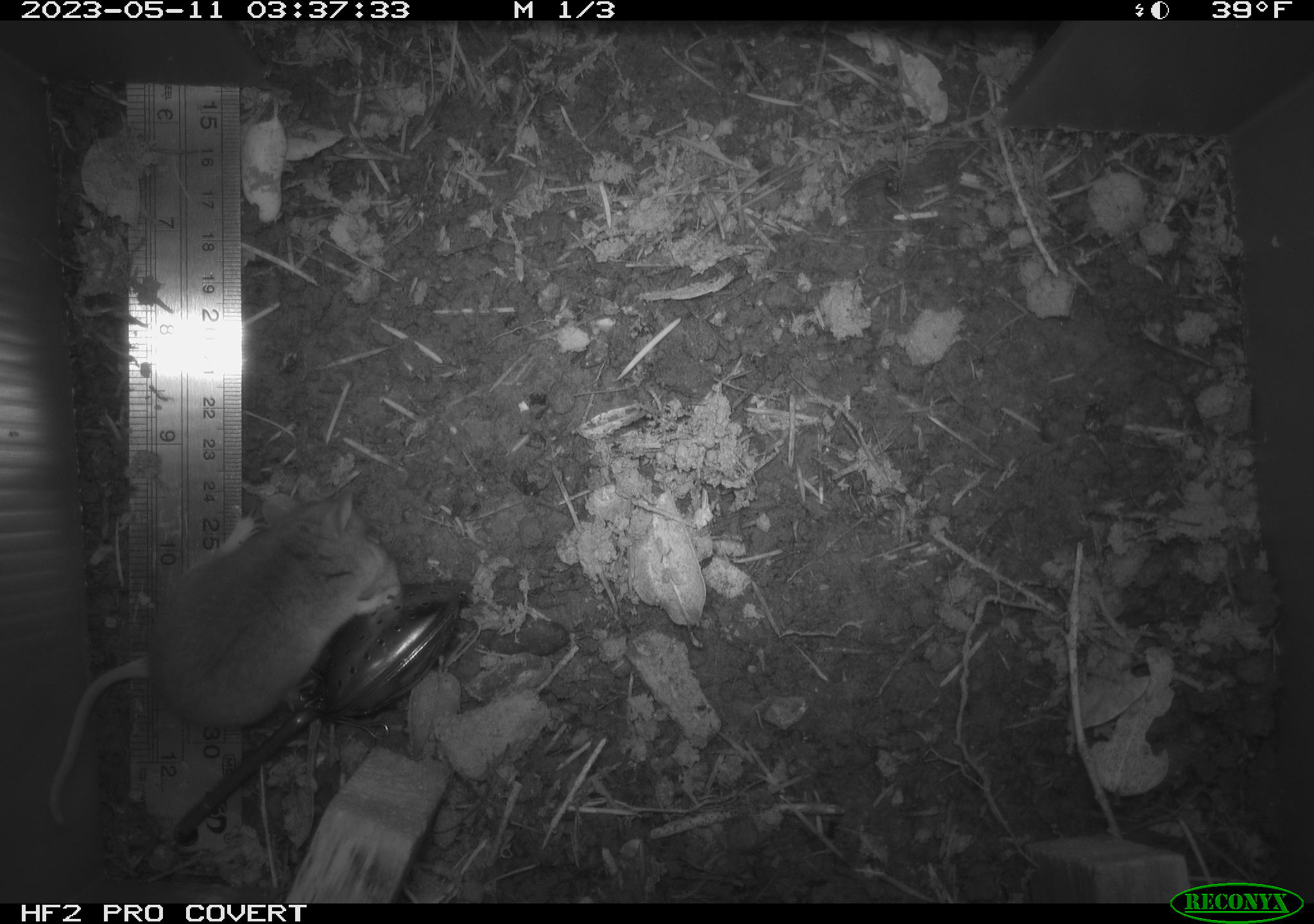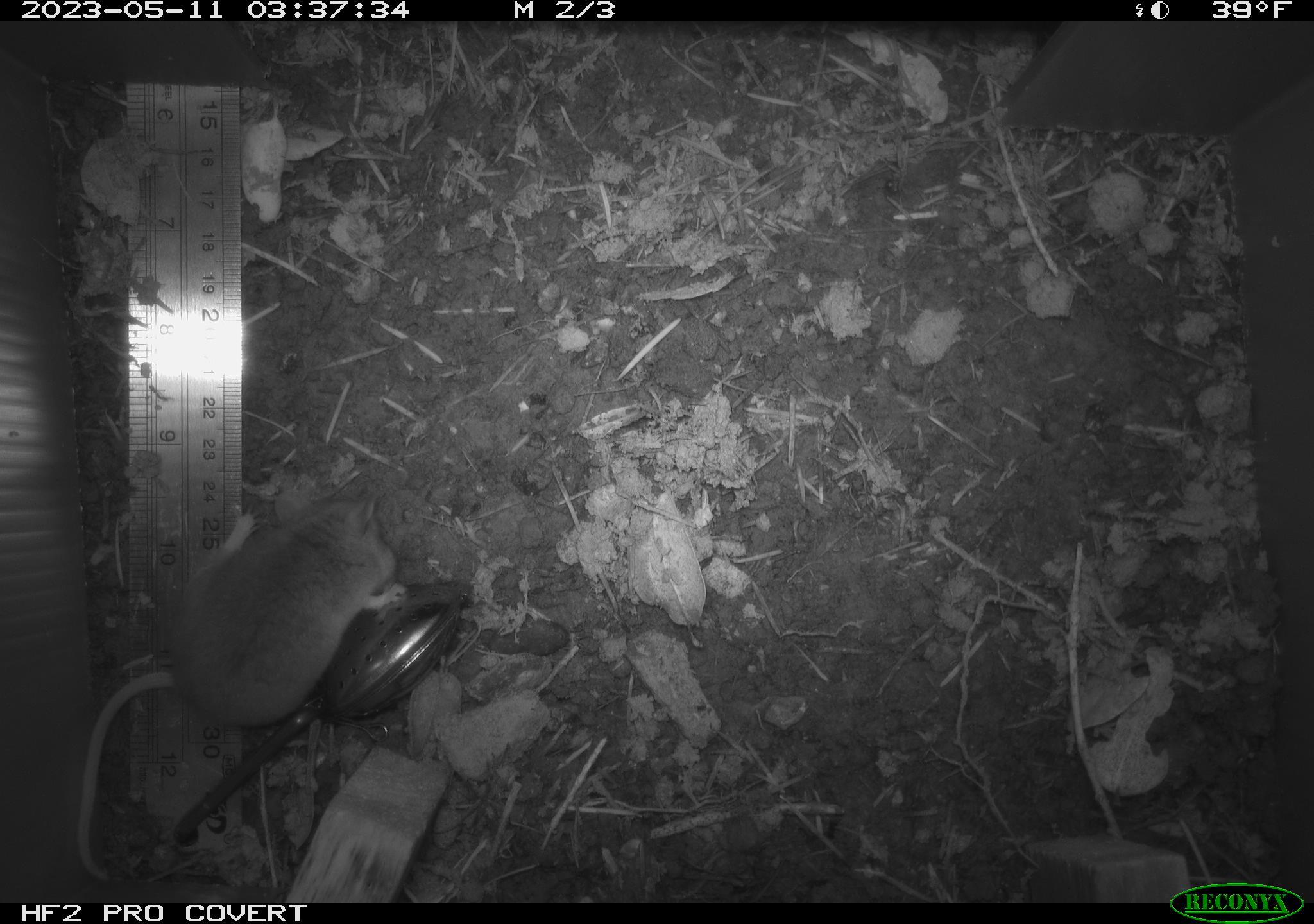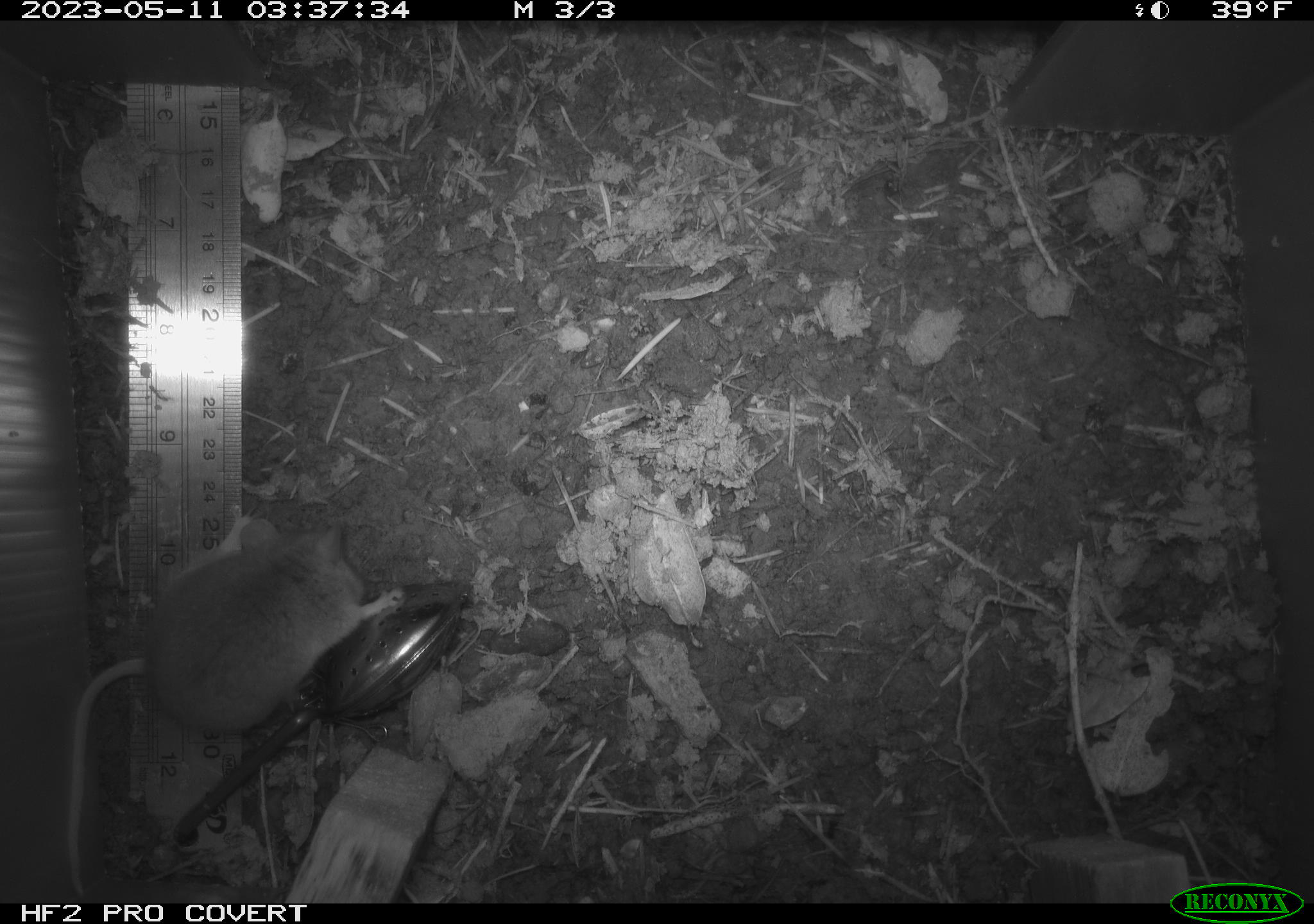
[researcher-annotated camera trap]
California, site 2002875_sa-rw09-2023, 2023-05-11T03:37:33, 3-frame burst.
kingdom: Animalia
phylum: Chordata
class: Mammalia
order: Rodentia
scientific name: Rodentia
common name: mouse species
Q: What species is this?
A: Mouse species (Rodentia).